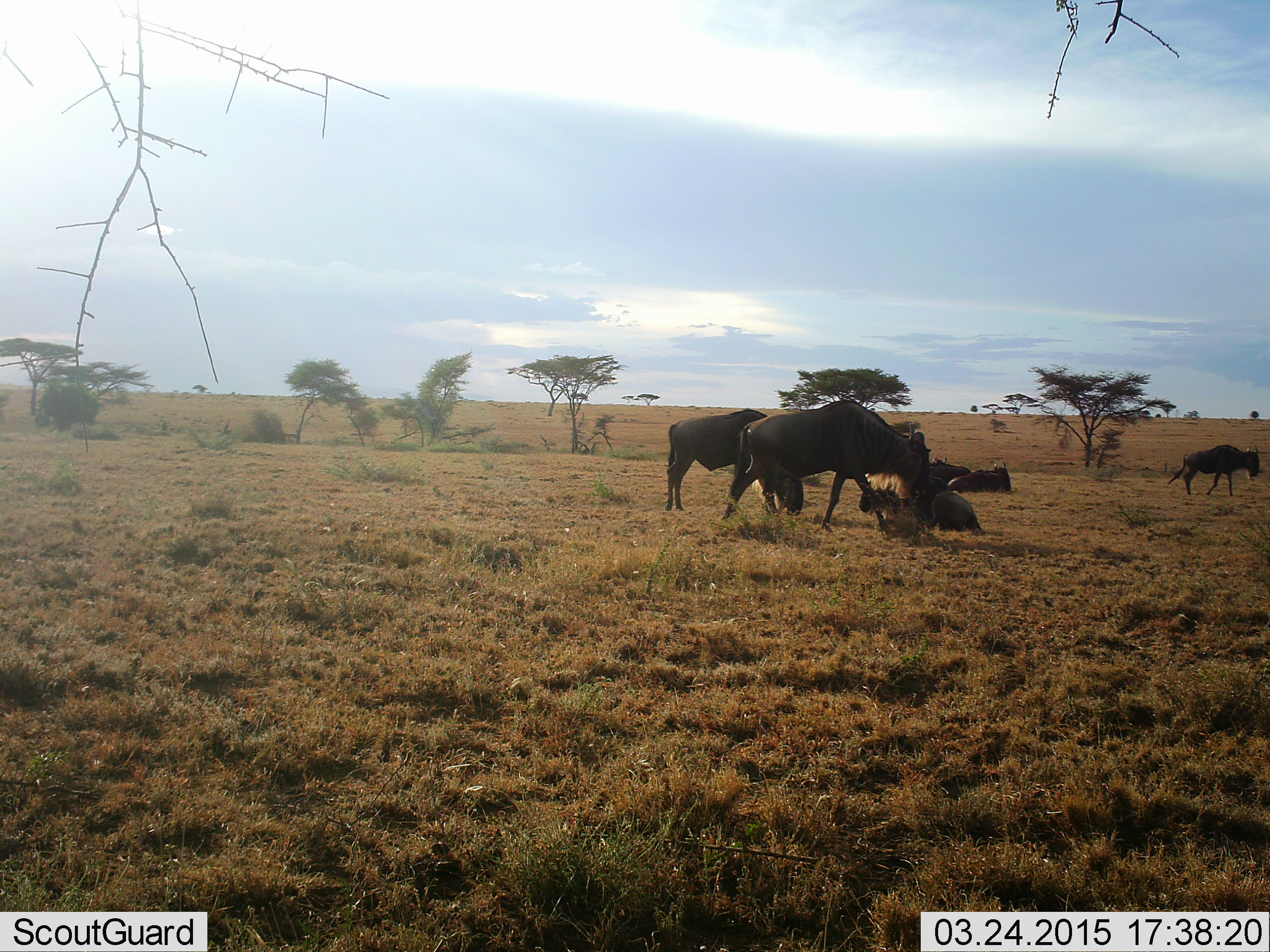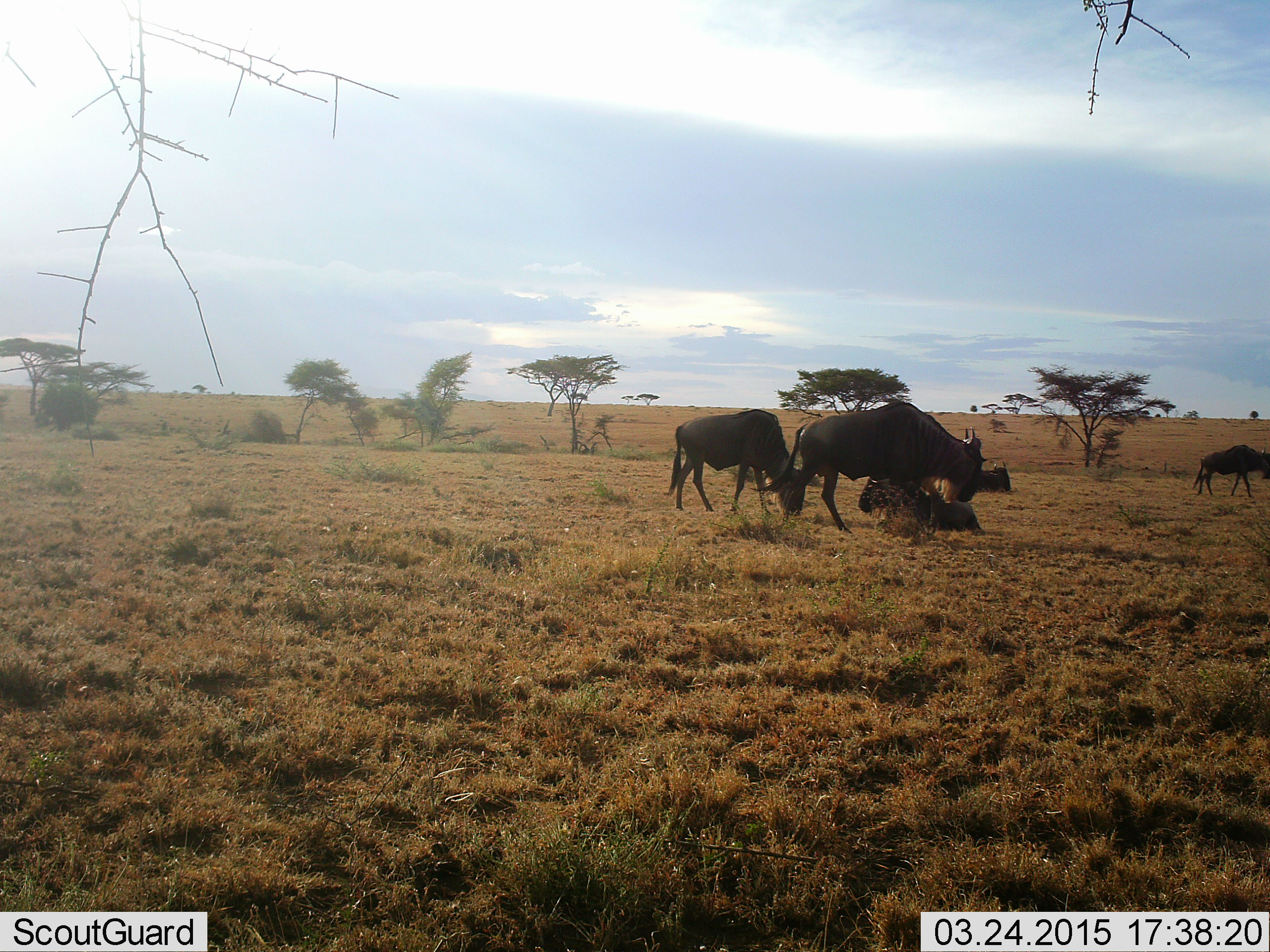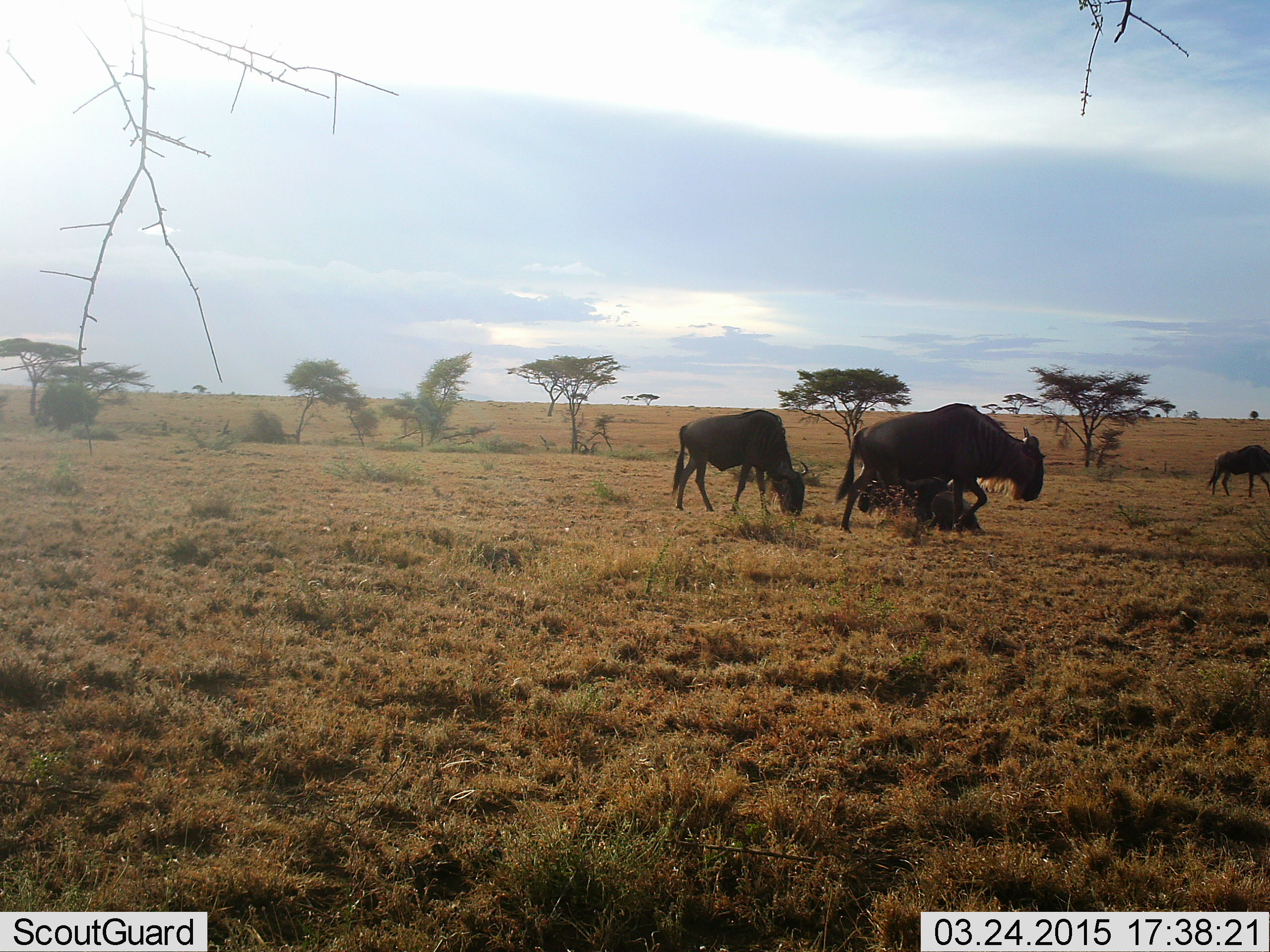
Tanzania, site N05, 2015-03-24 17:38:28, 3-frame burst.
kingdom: Animalia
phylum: Chordata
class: Mammalia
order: Artiodactyla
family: Bovidae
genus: Connochaetes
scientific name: Connochaetes taurinus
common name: blue wildebeest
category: wildebeest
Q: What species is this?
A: Wildebeest (blue wildebeest) (Connochaetes taurinus).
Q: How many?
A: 6.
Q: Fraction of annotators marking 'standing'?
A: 64%.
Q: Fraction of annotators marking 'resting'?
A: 82%.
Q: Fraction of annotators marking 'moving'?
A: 100%.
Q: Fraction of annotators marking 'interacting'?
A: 0%.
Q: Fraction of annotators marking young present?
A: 0%.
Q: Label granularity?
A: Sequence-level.